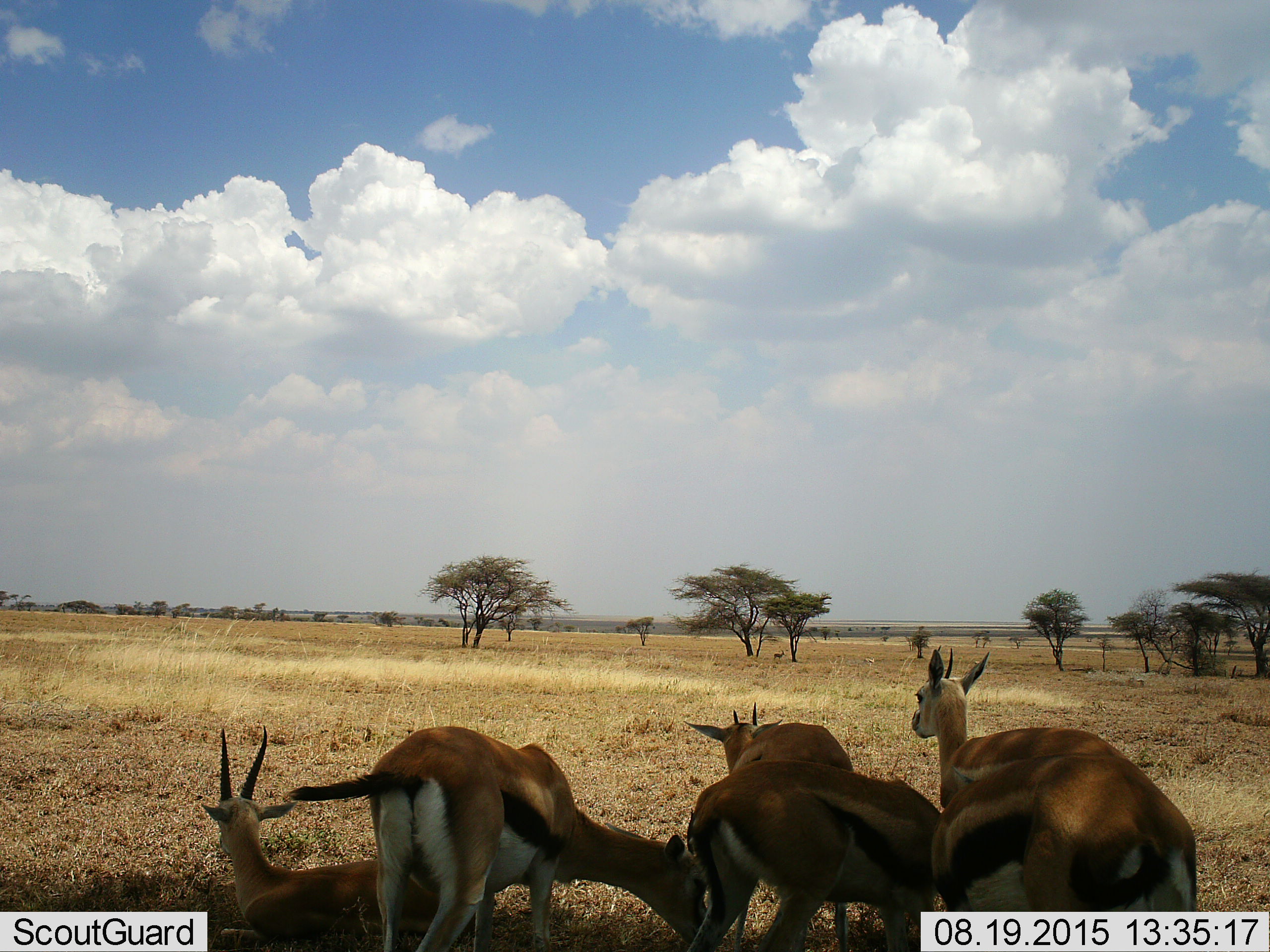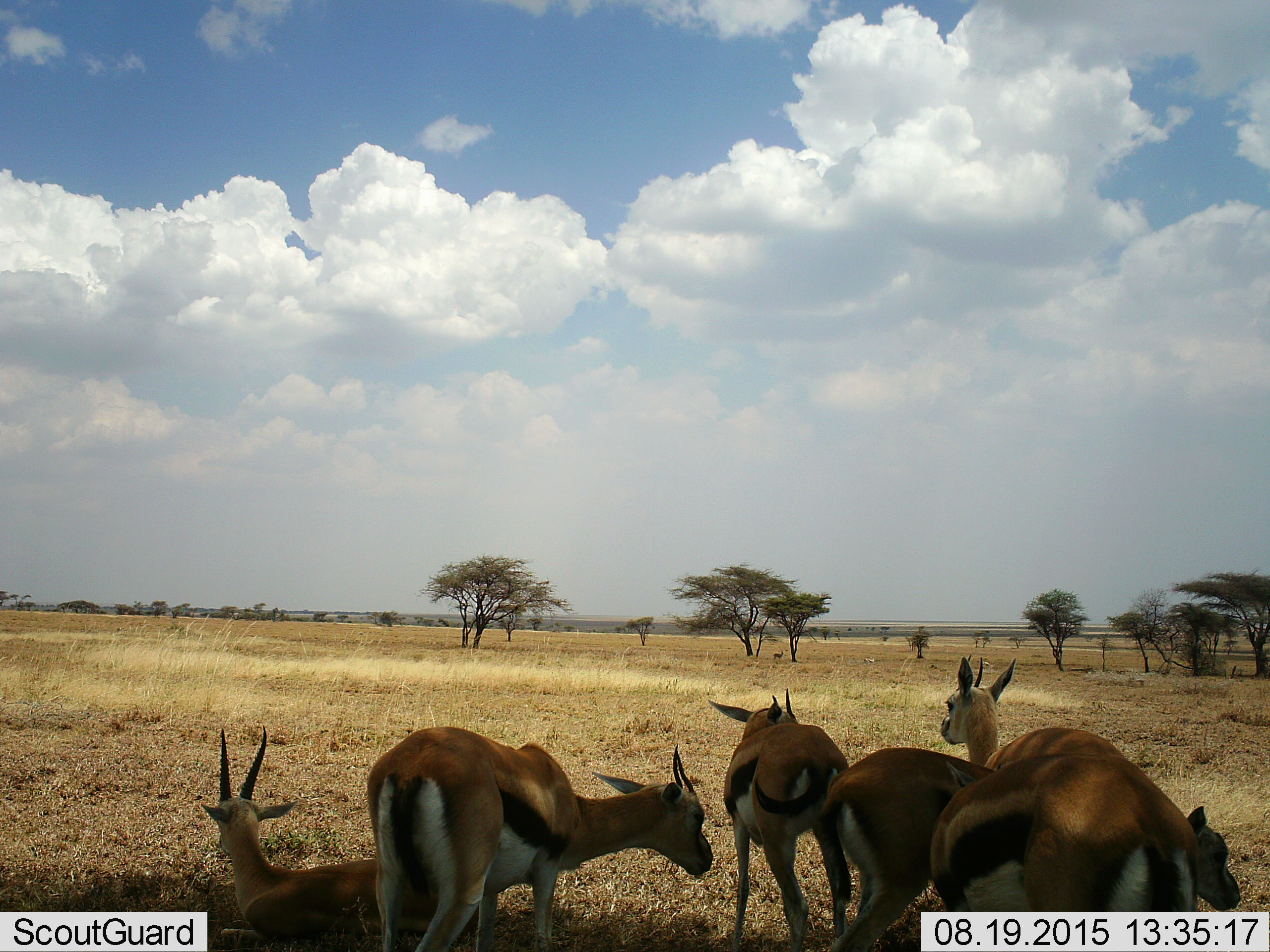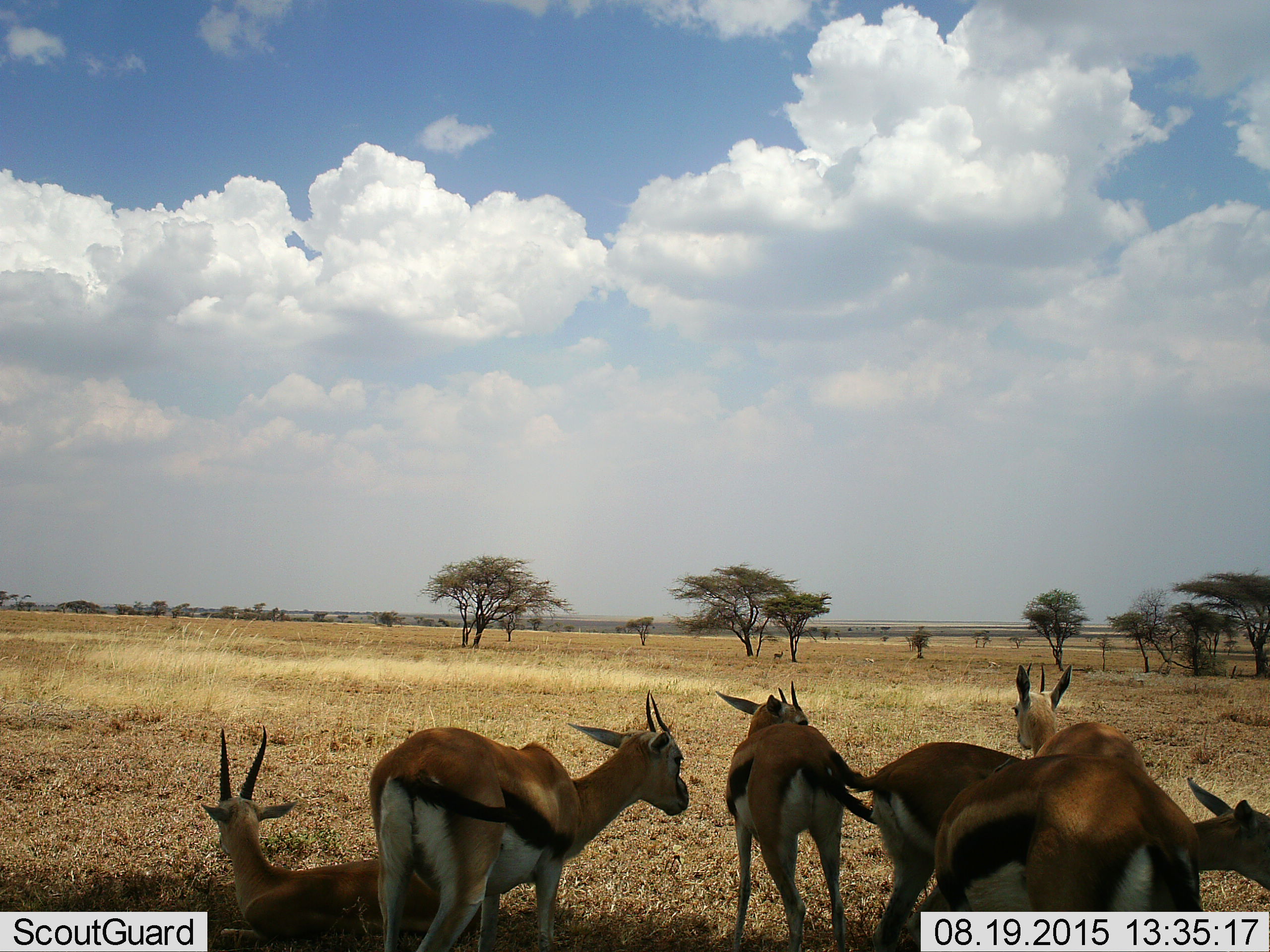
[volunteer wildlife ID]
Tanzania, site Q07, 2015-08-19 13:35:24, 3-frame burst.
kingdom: Animalia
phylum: Chordata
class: Mammalia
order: Artiodactyla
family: Bovidae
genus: Eudorcas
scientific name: Eudorcas thomsonii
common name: thomson's gazelle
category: gazellethomsons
Gazellethomsons (thomson's gazelle) (Eudorcas thomsonii), count 6. Behavior (volunteer vote fractions): standing 62%, resting 62%, moving 25%, interacting 50%. Young present (vote fraction): 12%. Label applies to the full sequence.